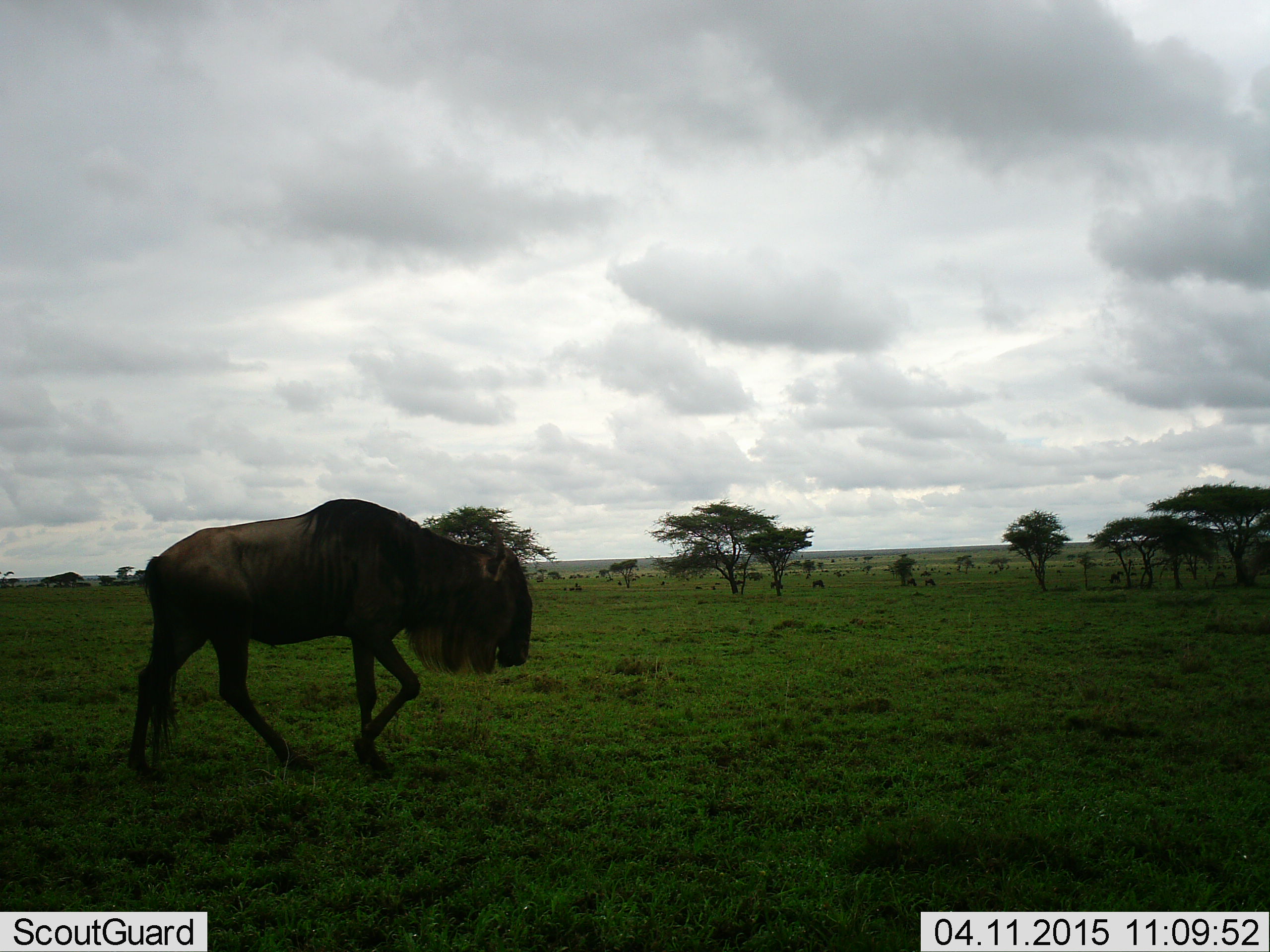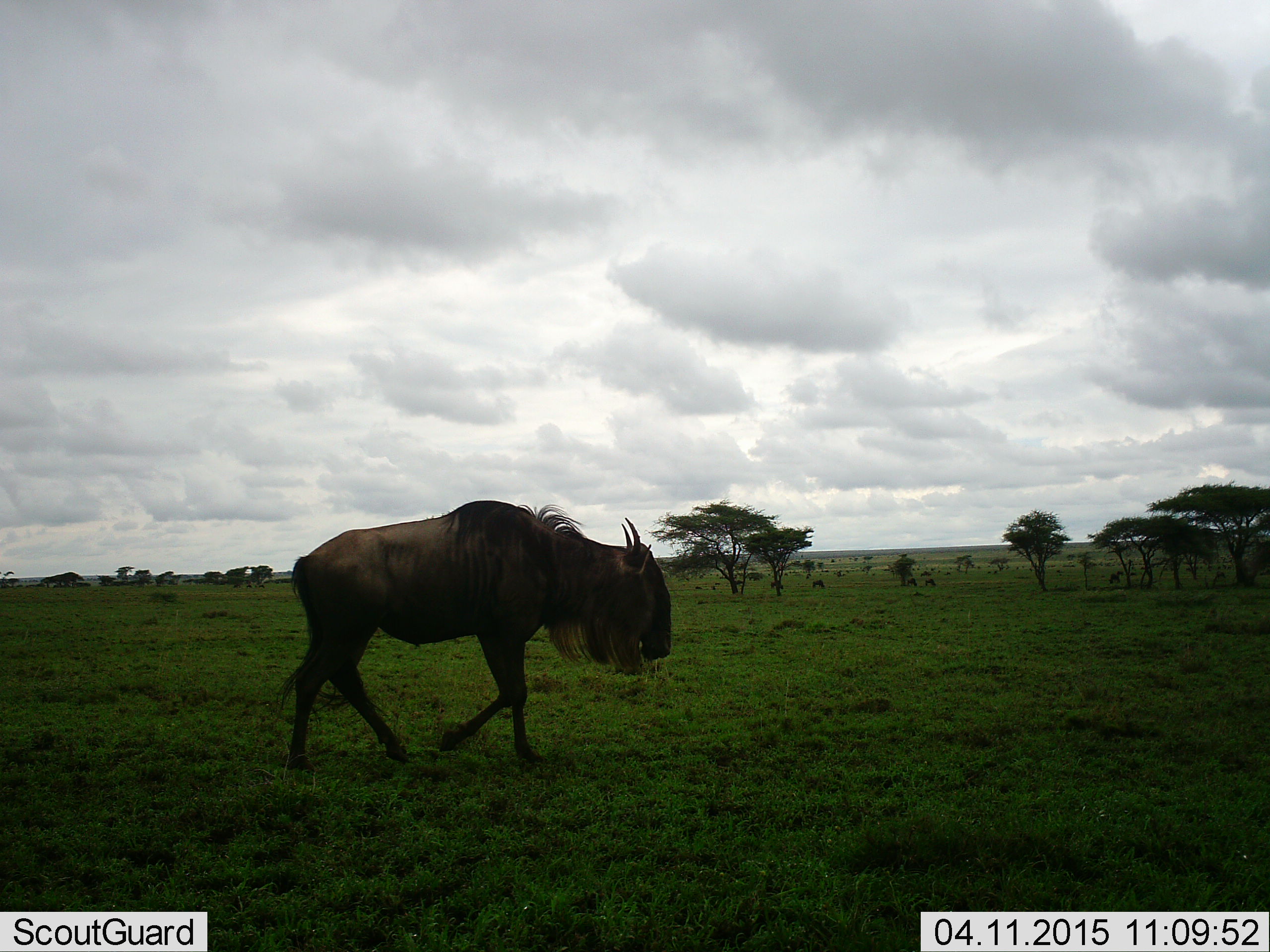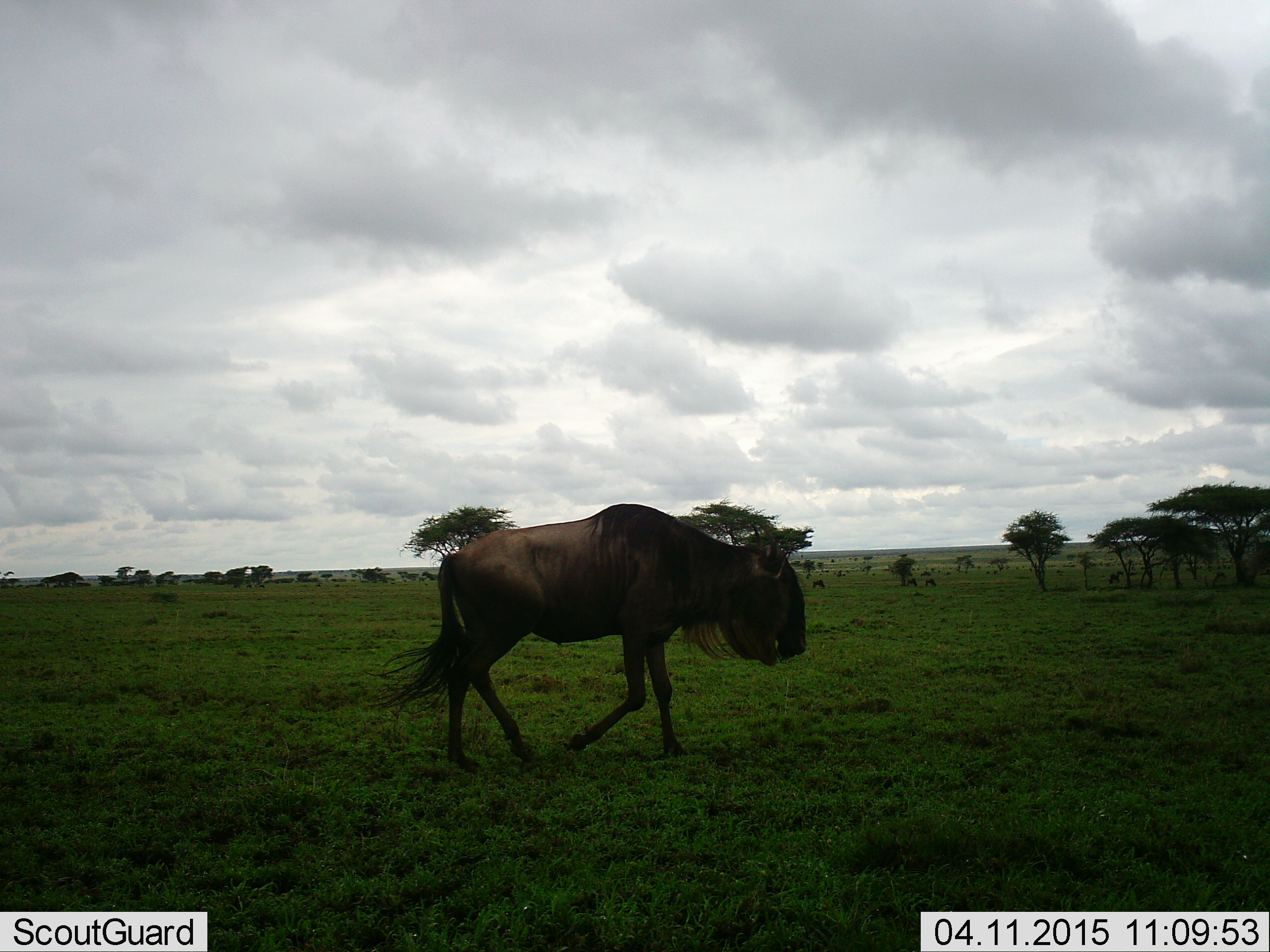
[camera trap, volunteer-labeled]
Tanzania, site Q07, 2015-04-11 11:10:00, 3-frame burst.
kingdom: Animalia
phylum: Chordata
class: Mammalia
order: Artiodactyla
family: Bovidae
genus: Connochaetes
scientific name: Connochaetes taurinus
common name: blue wildebeest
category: wildebeest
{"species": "wildebeest (blue wildebeest) (Connochaetes taurinus)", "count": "1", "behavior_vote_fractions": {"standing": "20%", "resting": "0%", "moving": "100%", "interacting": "0%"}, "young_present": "0%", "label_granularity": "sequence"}